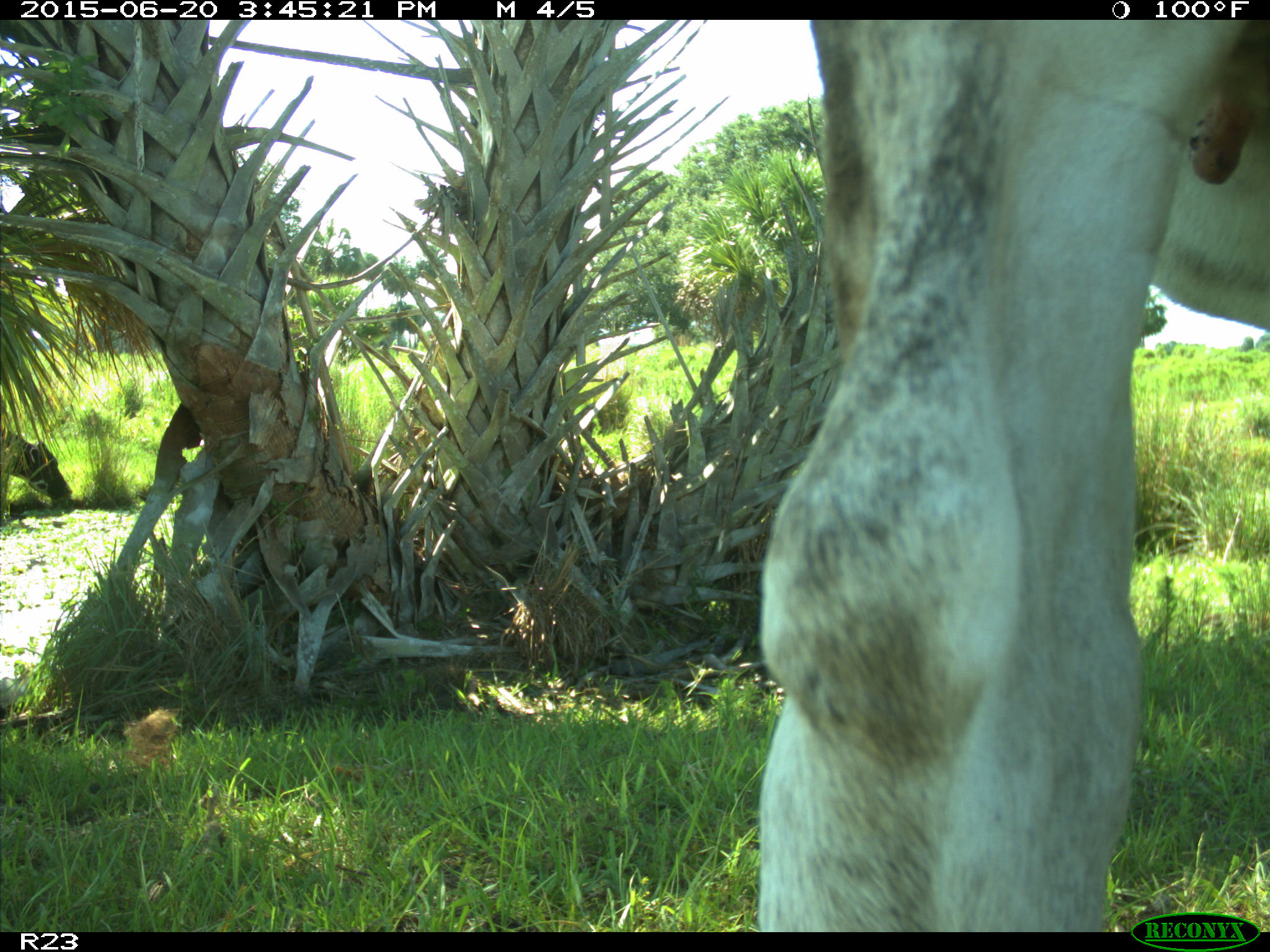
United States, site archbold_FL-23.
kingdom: Animalia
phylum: Chordata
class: Mammalia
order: Artiodactyla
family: Bovidae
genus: Bos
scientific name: Bos taurus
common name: domestic cow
Bos taurus (domestic cow).